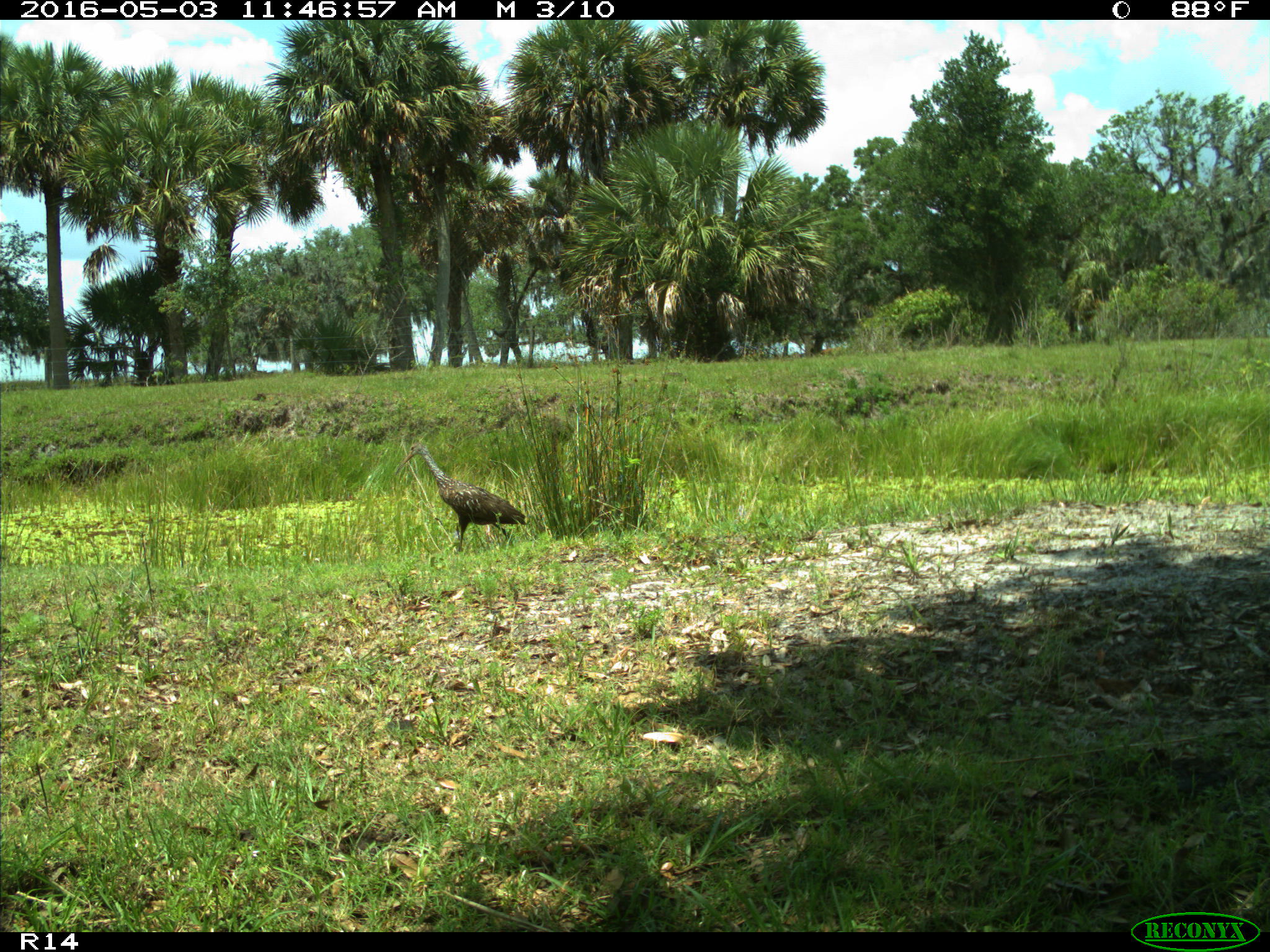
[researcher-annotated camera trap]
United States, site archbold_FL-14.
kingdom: Animalia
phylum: Chordata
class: Aves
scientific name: Aves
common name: birds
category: unidentified bird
Unidentified bird (birds) (Aves).